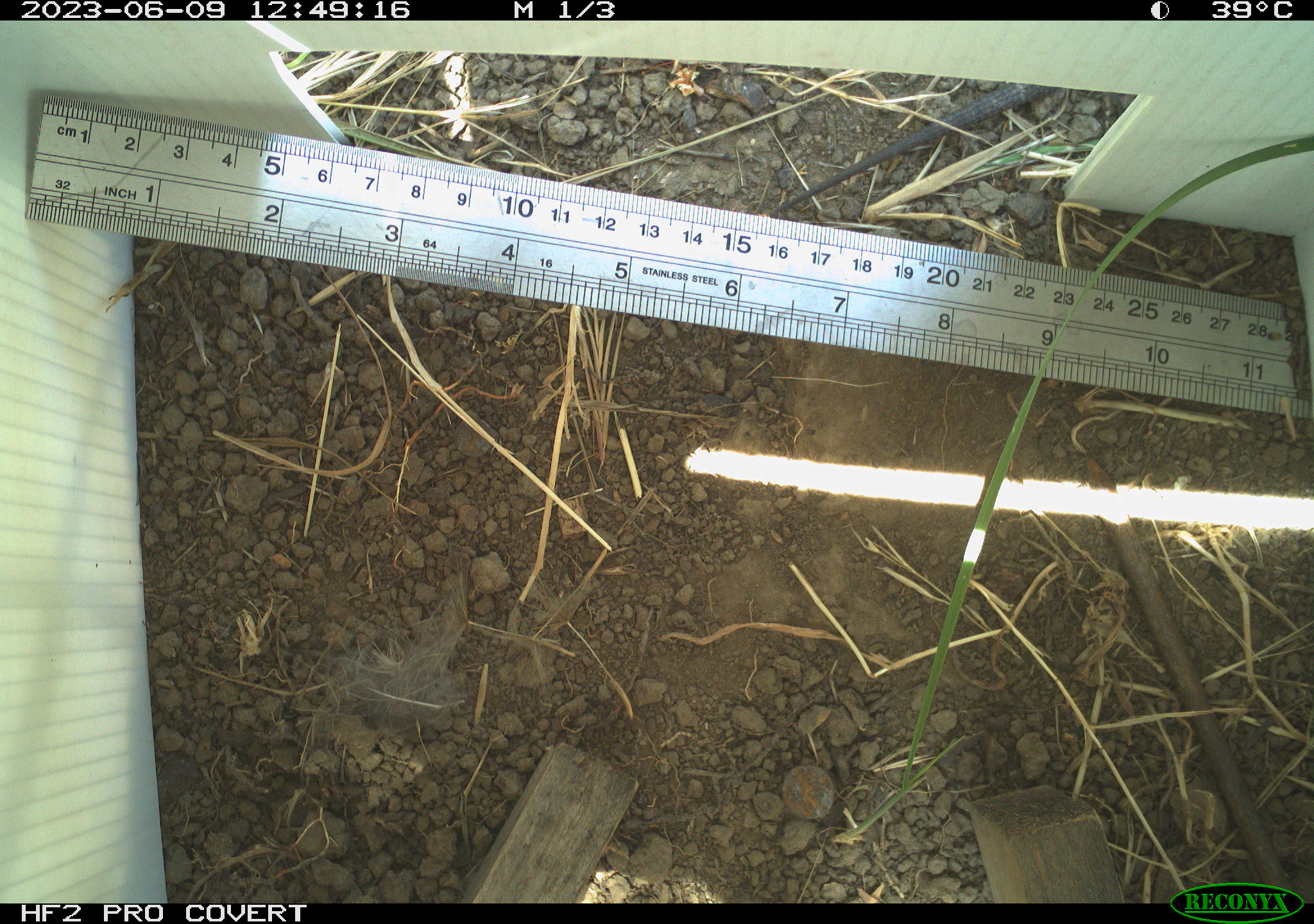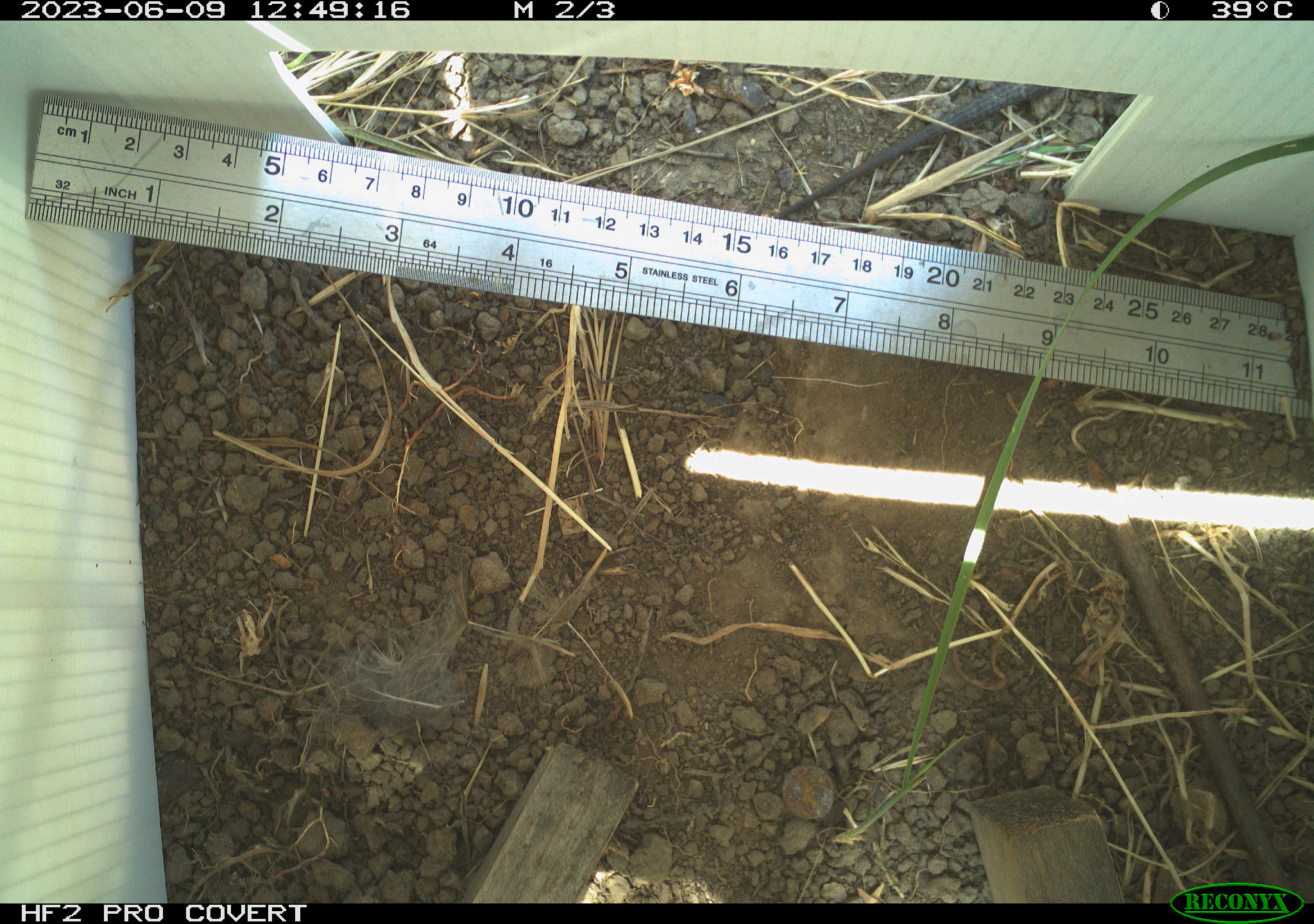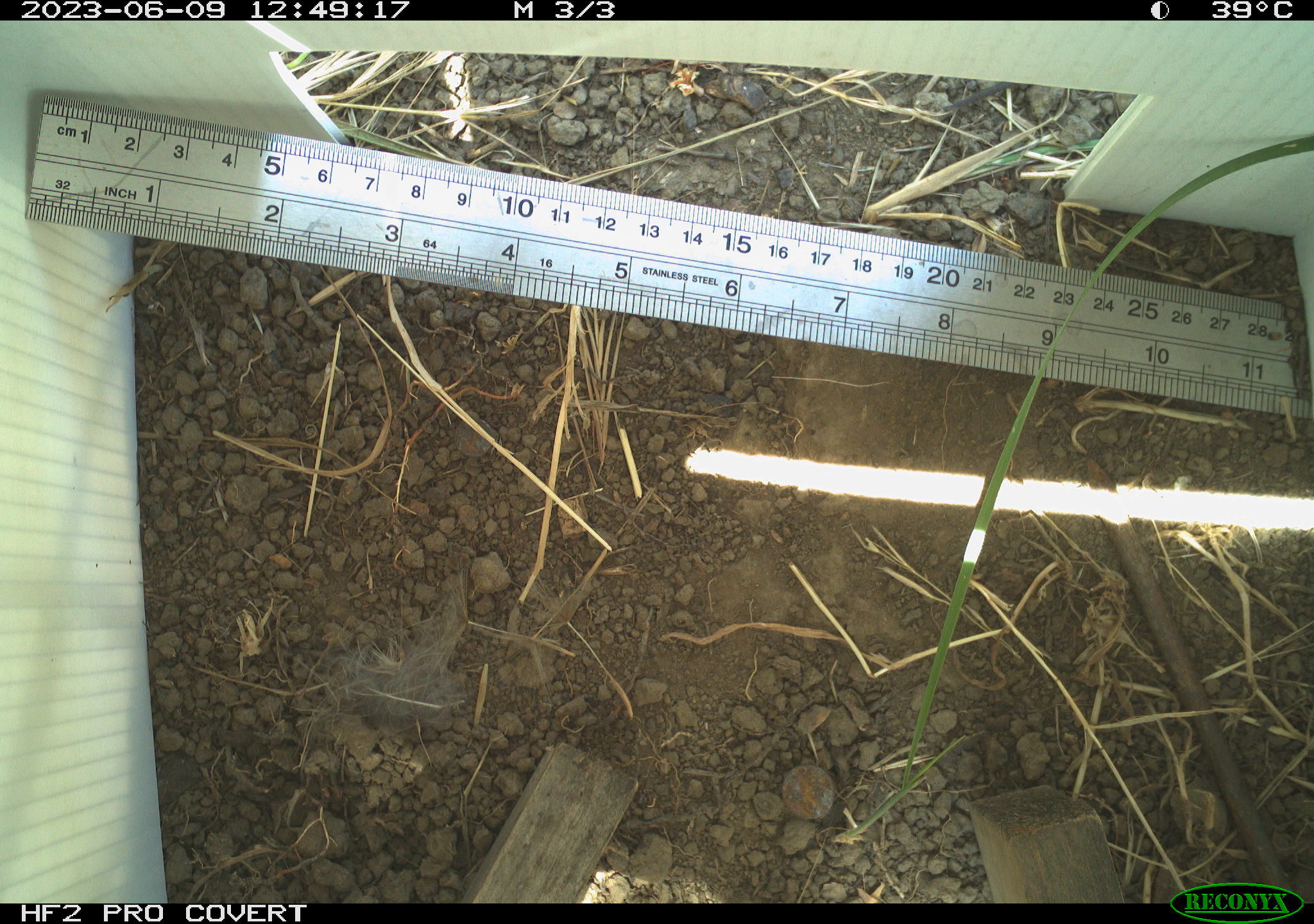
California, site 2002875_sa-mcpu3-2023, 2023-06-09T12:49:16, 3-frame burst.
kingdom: Animalia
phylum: Chordata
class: Reptilia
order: Squamata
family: Phrynosomatidae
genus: Sceloporus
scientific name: Sceloporus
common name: spiny lizards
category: sceloporus species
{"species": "sceloporus species (spiny lizards) (Sceloporus)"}